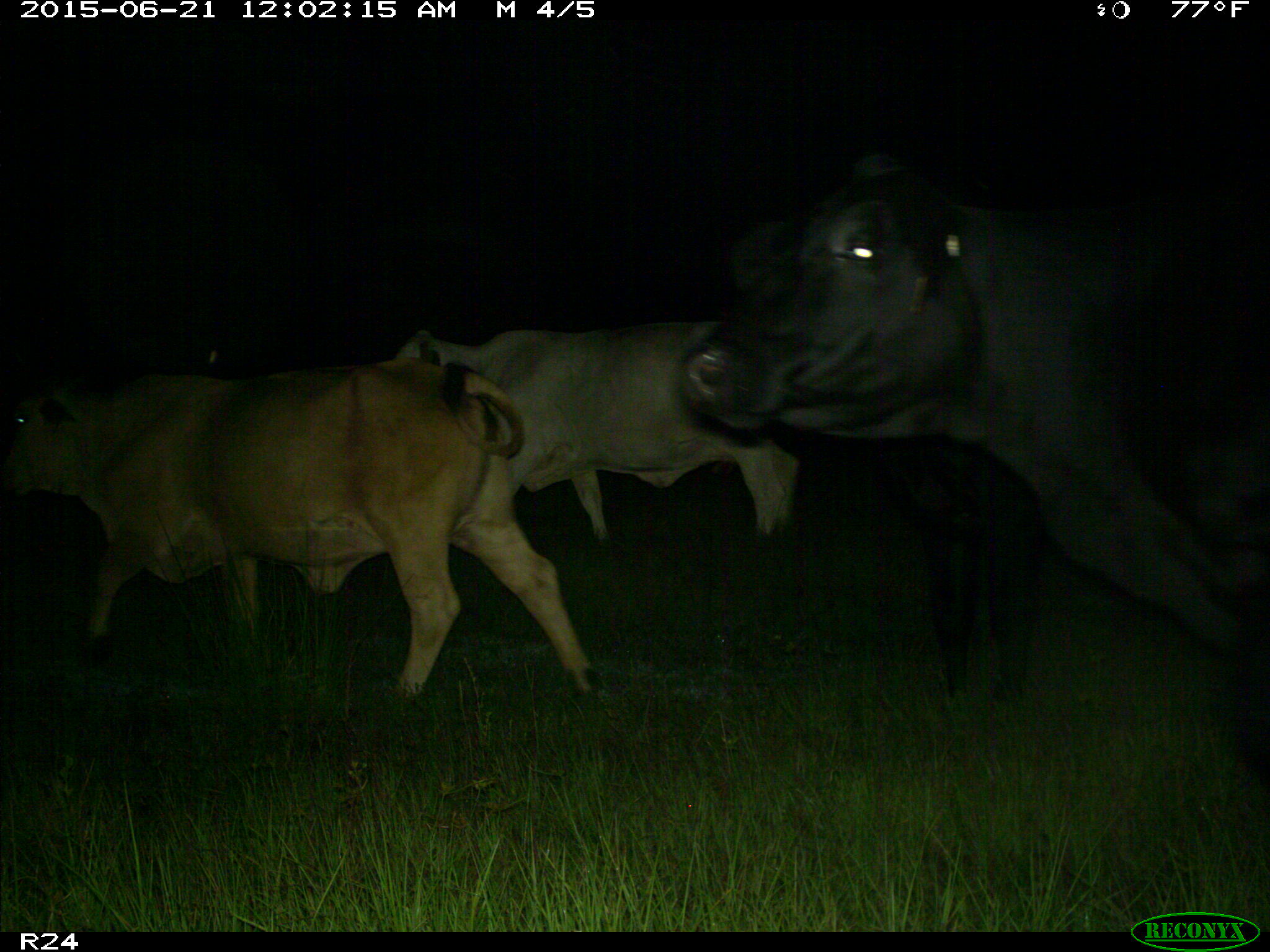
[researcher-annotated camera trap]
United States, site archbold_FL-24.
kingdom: Animalia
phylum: Chordata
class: Mammalia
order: Artiodactyla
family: Bovidae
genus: Bos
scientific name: Bos taurus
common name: domestic cow